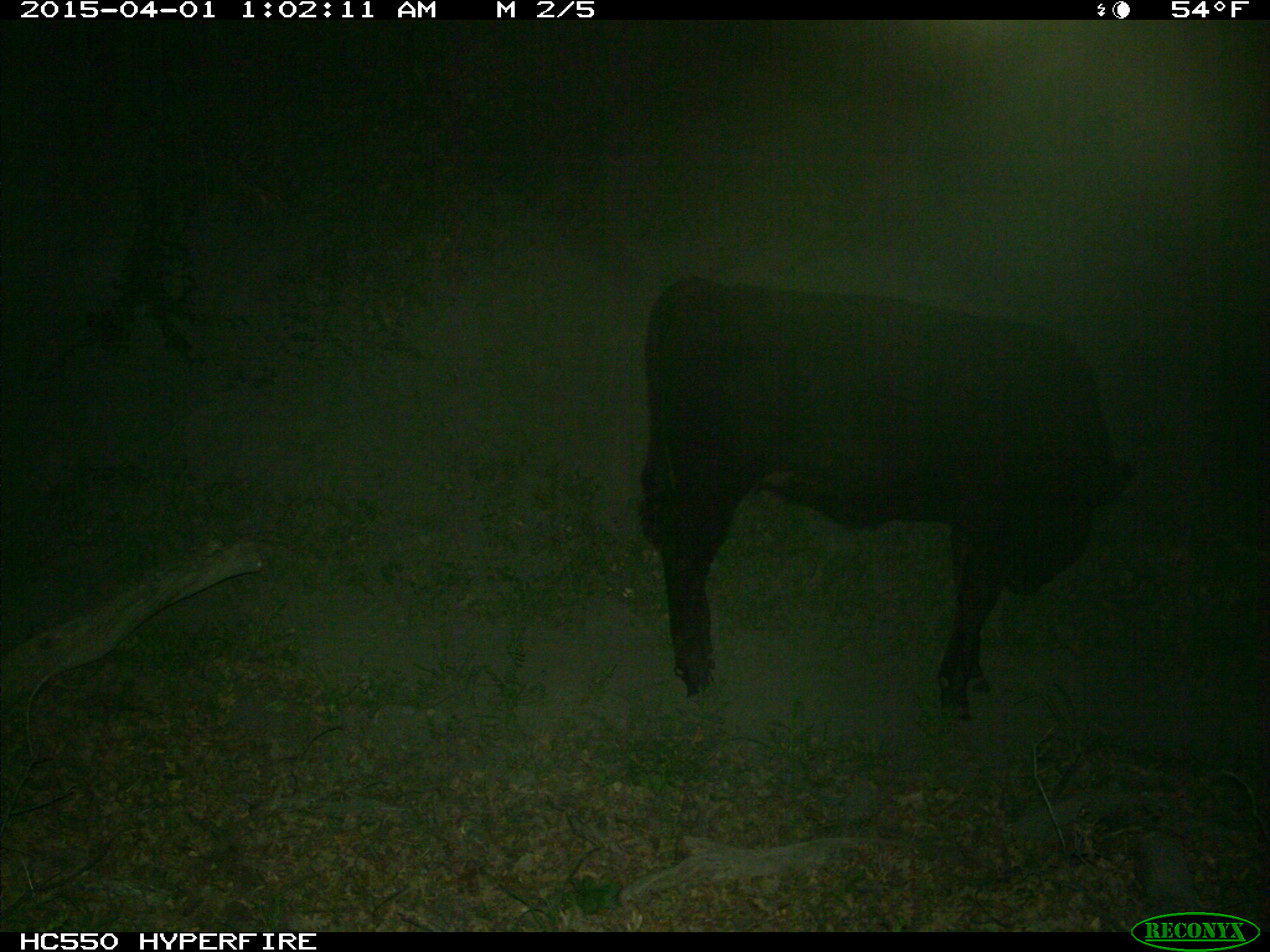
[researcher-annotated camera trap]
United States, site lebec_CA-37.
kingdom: Animalia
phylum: Chordata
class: Mammalia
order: Artiodactyla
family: Bovidae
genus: Bos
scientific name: Bos taurus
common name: domestic cow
Bos taurus (domestic cow).